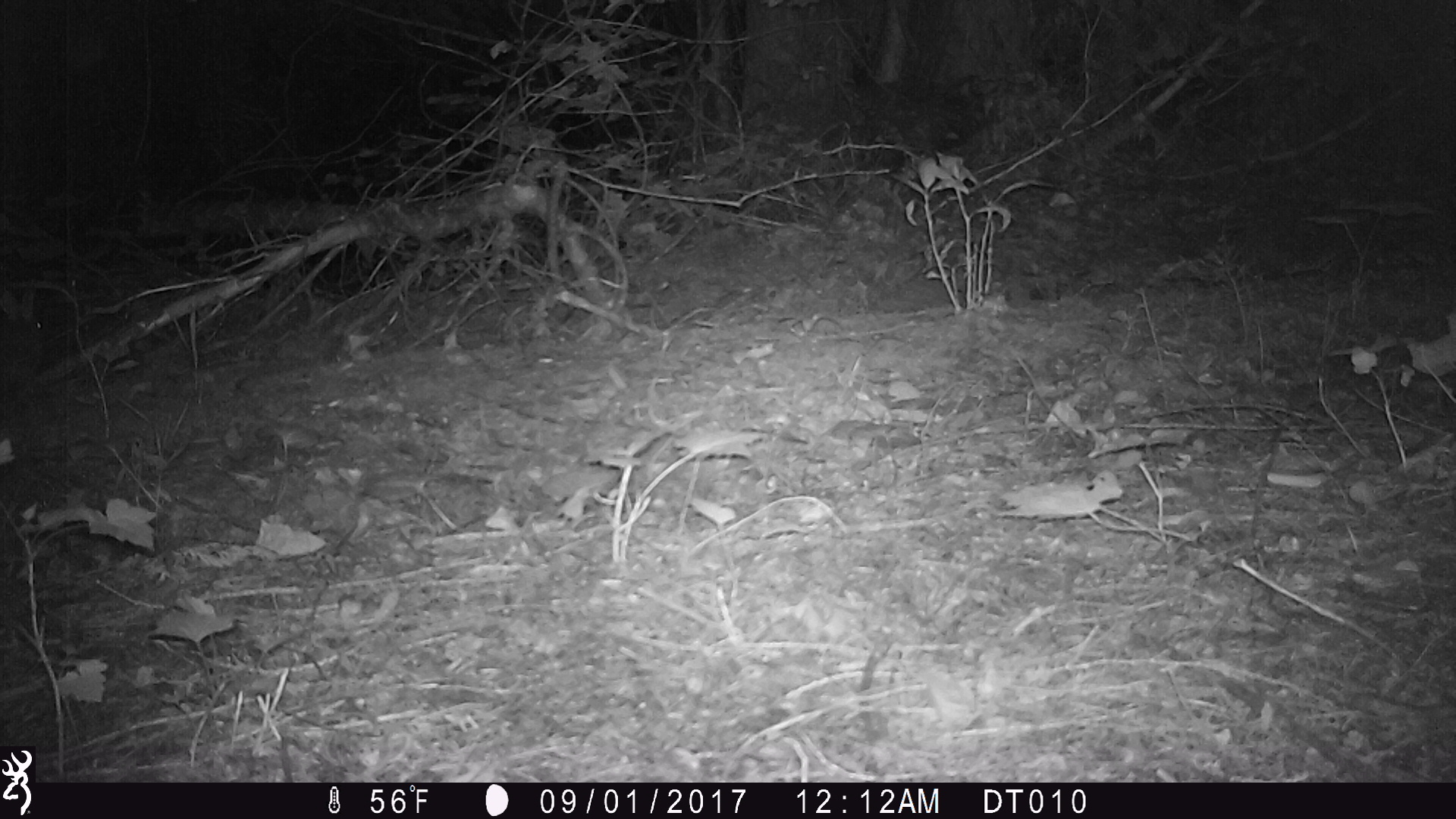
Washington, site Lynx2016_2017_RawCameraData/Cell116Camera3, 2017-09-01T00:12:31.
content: unidentified animal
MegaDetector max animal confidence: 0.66